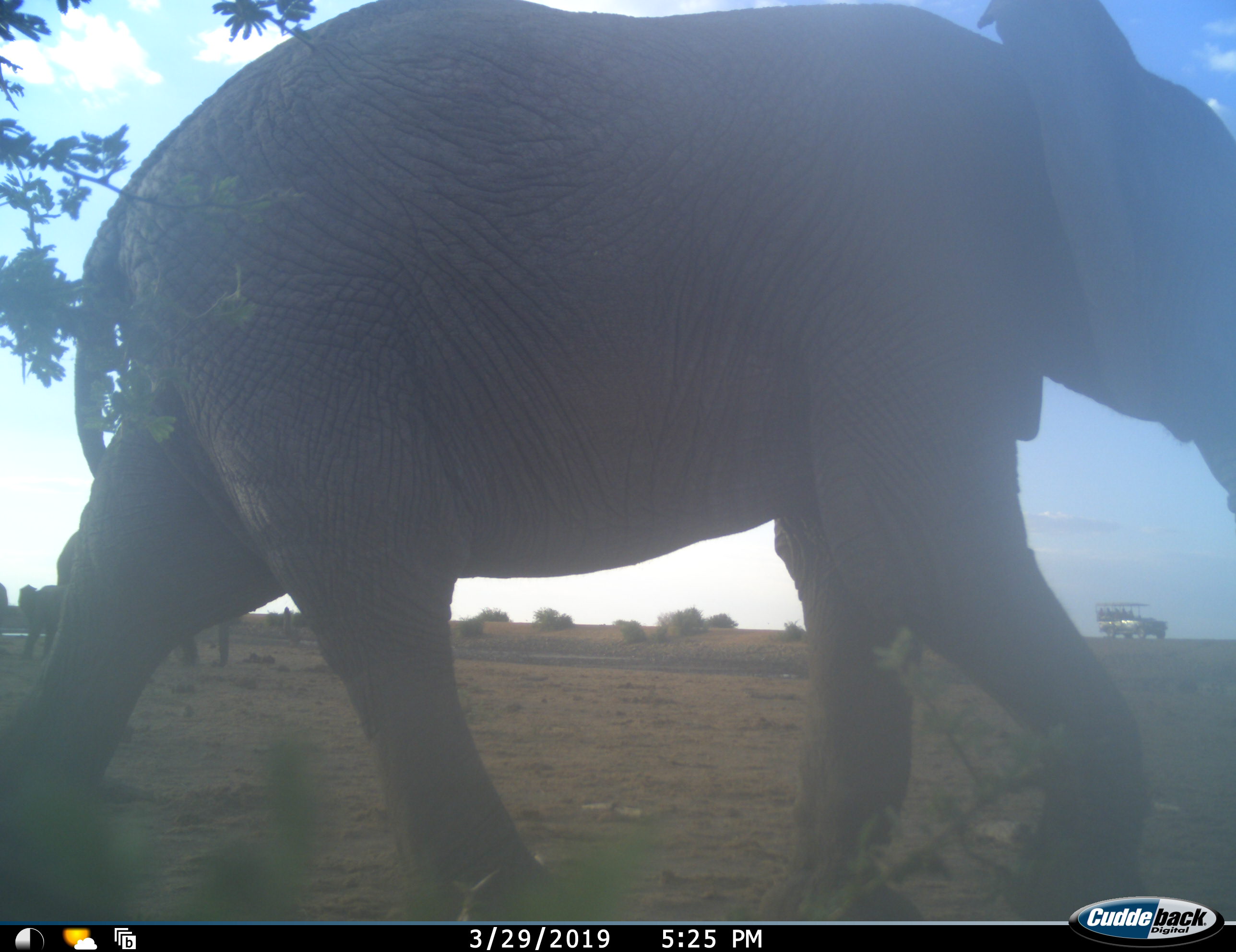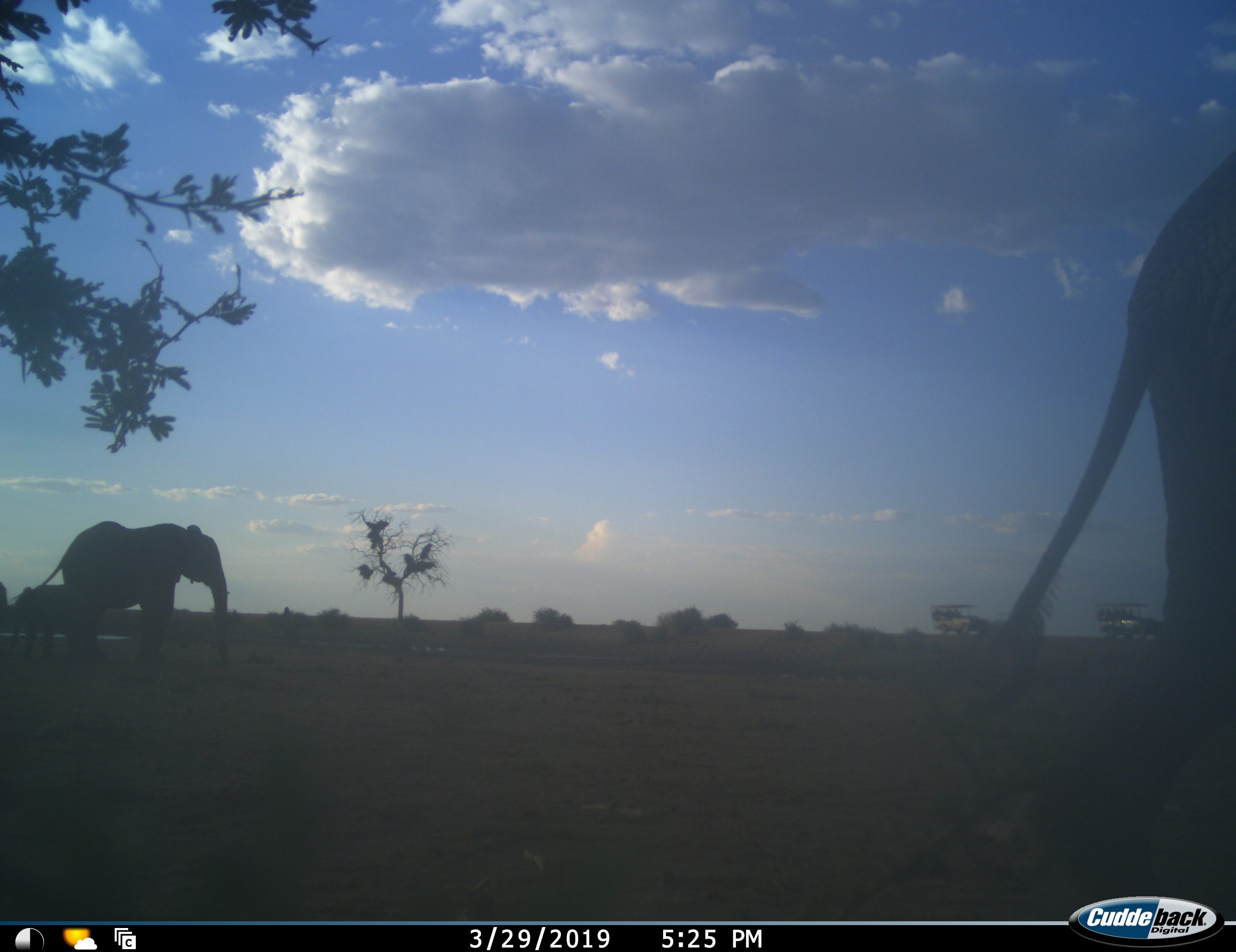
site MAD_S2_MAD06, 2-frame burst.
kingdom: Animalia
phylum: Chordata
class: Mammalia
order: Proboscidea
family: Elephantidae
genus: Loxodonta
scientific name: Loxodonta africana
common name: african bush elephant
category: elephant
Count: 3.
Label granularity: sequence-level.